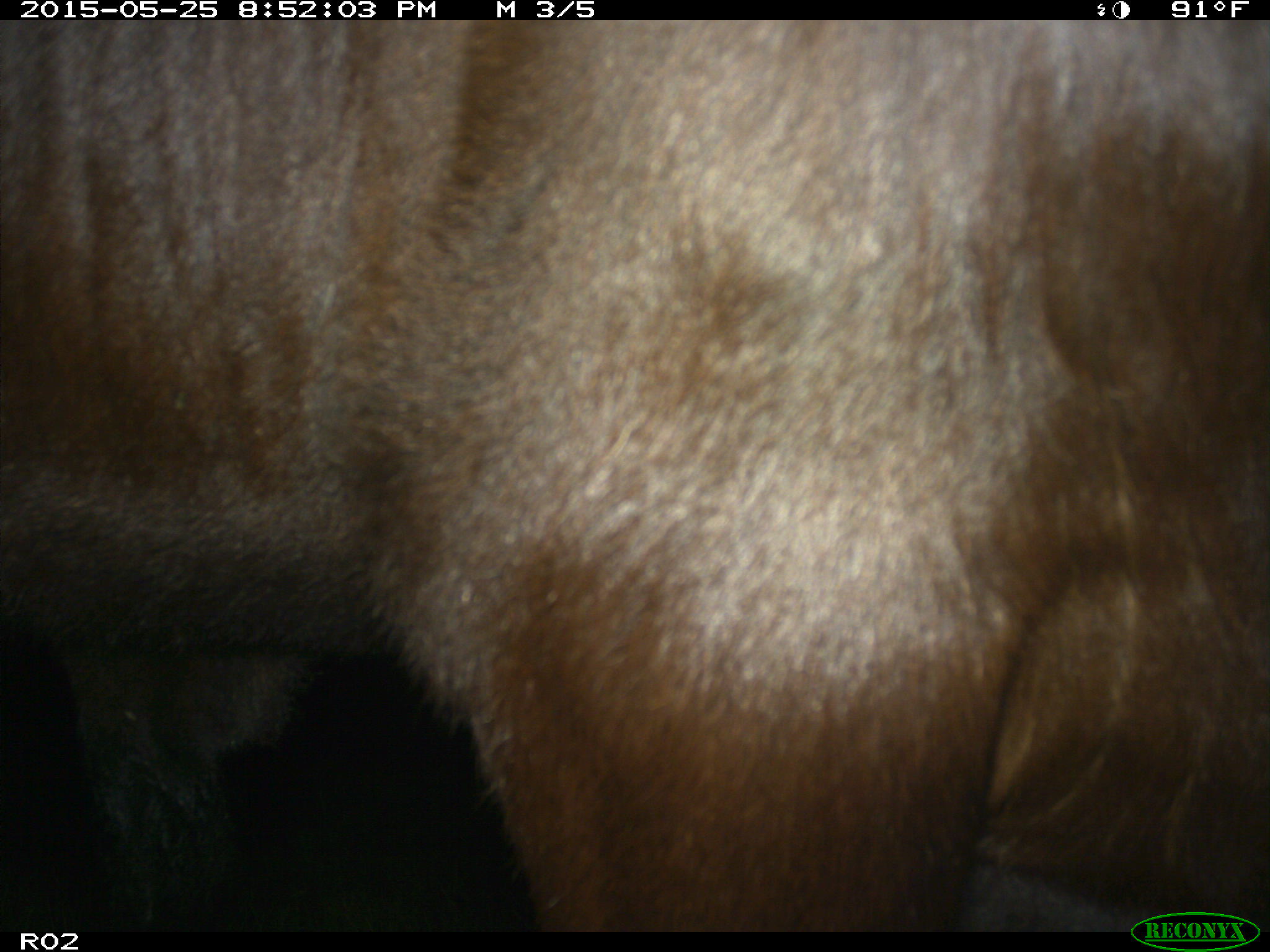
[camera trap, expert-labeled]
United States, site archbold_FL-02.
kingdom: Animalia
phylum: Chordata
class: Mammalia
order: Artiodactyla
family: Bovidae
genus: Bos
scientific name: Bos taurus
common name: domestic cow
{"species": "Bos taurus (domestic cow)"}